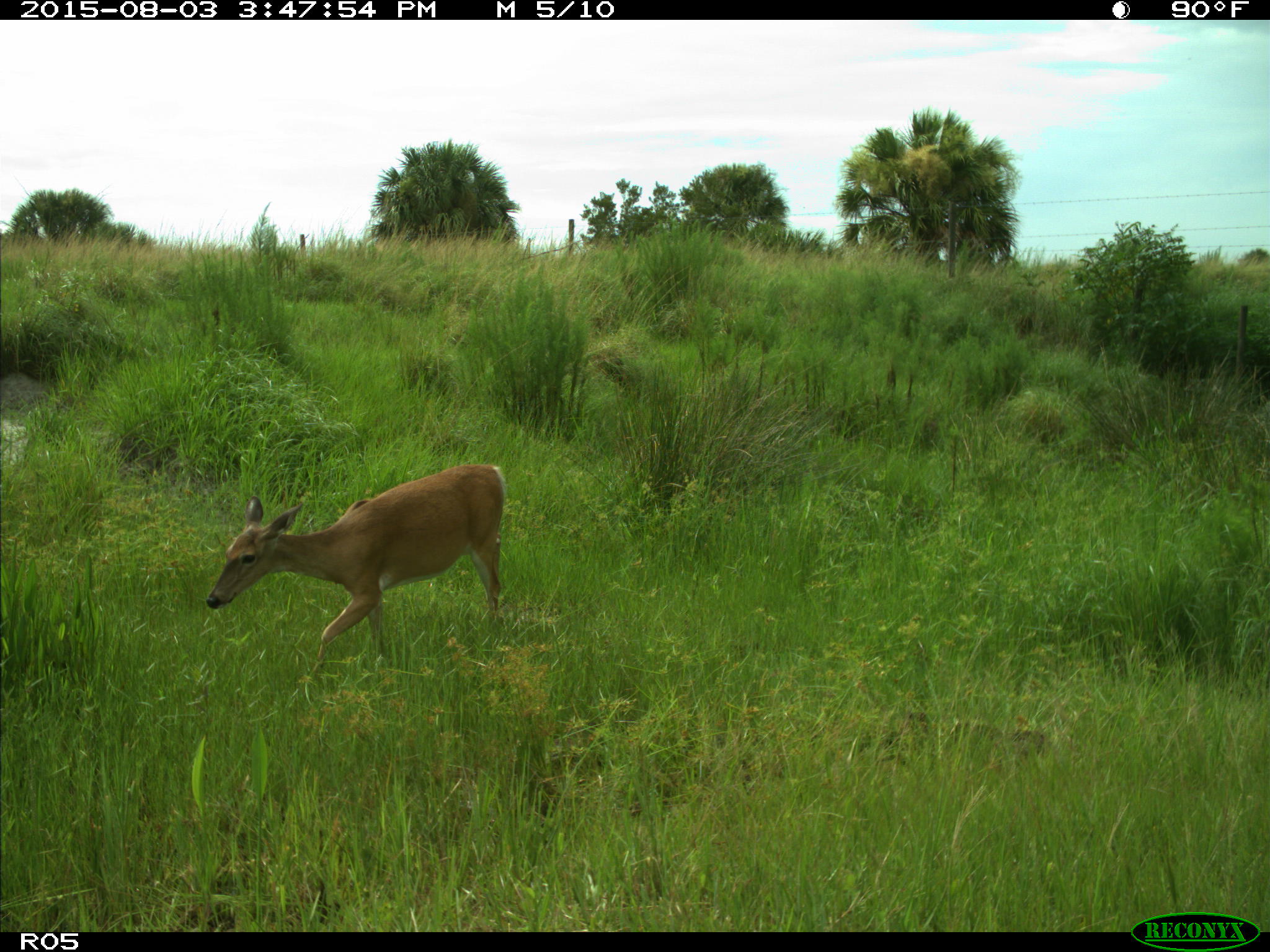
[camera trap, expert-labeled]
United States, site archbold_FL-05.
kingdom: Animalia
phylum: Chordata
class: Mammalia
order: Artiodactyla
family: Cervidae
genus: Odocoileus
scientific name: Odocoileus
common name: deer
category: unidentified deer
Unidentified deer (deer) (Odocoileus).